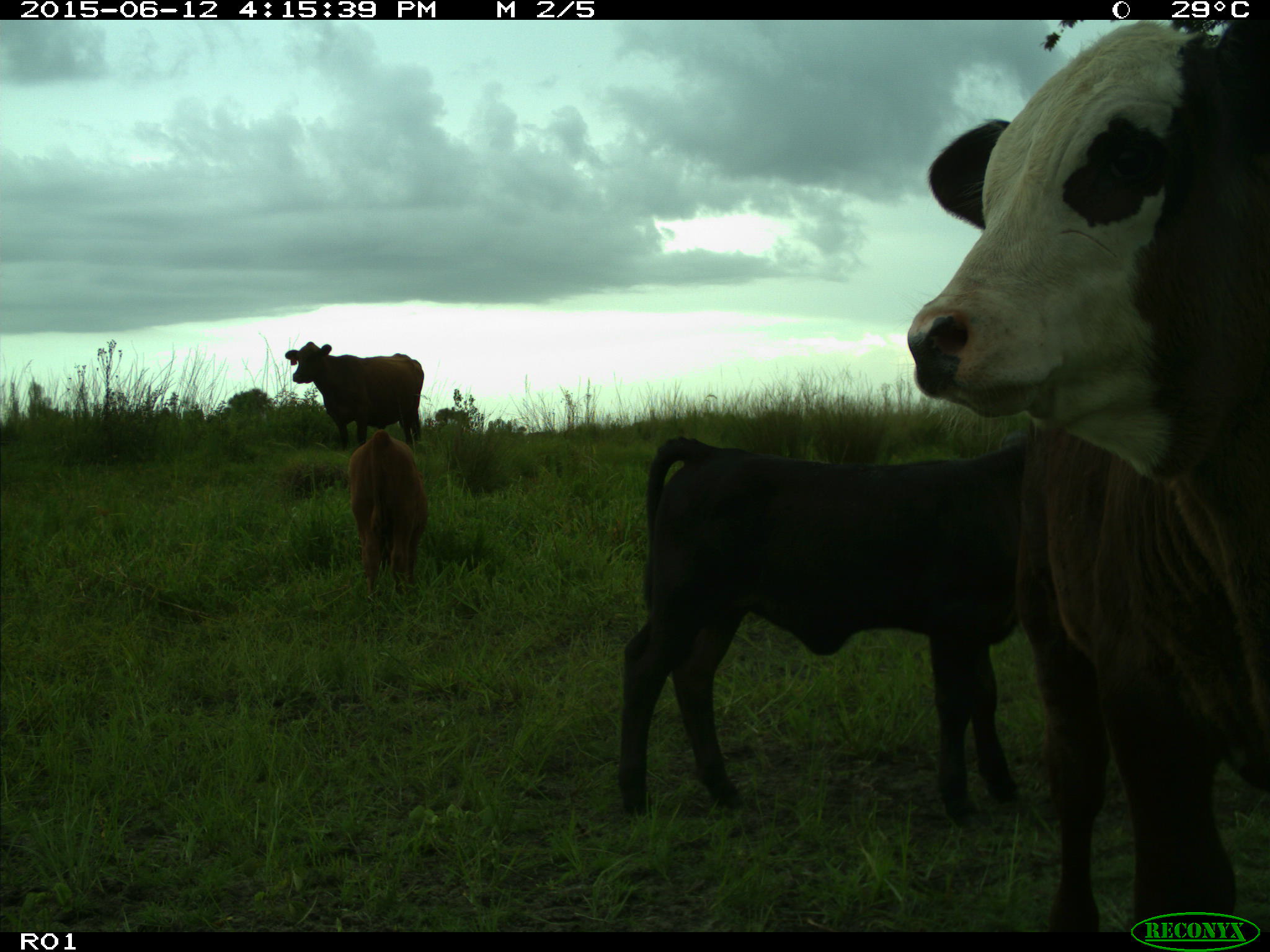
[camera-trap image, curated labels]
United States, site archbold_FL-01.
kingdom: Animalia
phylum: Chordata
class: Mammalia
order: Artiodactyla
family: Bovidae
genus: Bos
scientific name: Bos taurus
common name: domestic cow